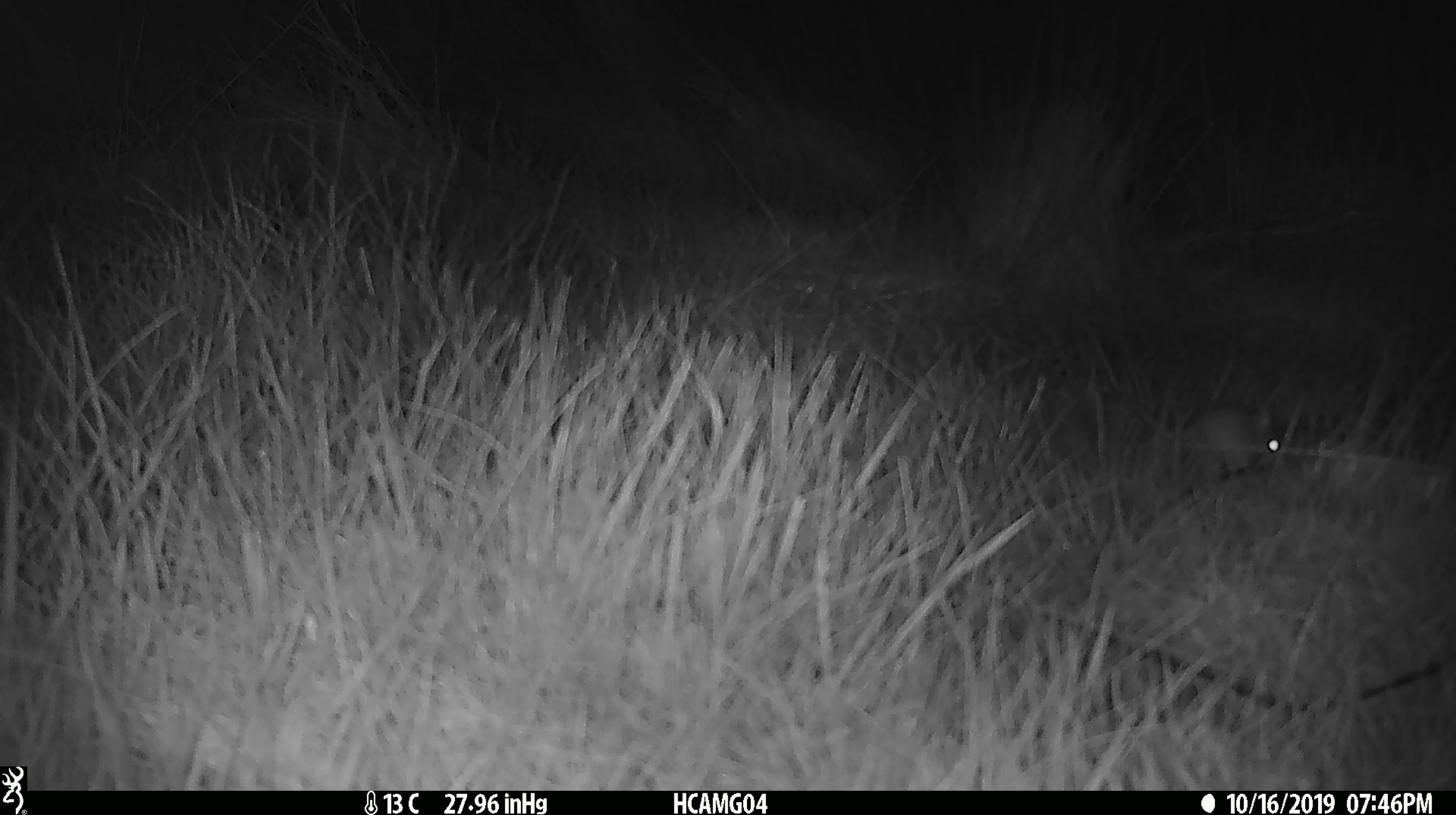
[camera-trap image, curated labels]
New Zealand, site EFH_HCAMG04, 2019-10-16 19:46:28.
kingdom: Animalia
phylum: Chordata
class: Mammalia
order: Rodentia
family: Muridae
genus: Mus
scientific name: Mus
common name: mouse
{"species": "mouse (Mus)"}